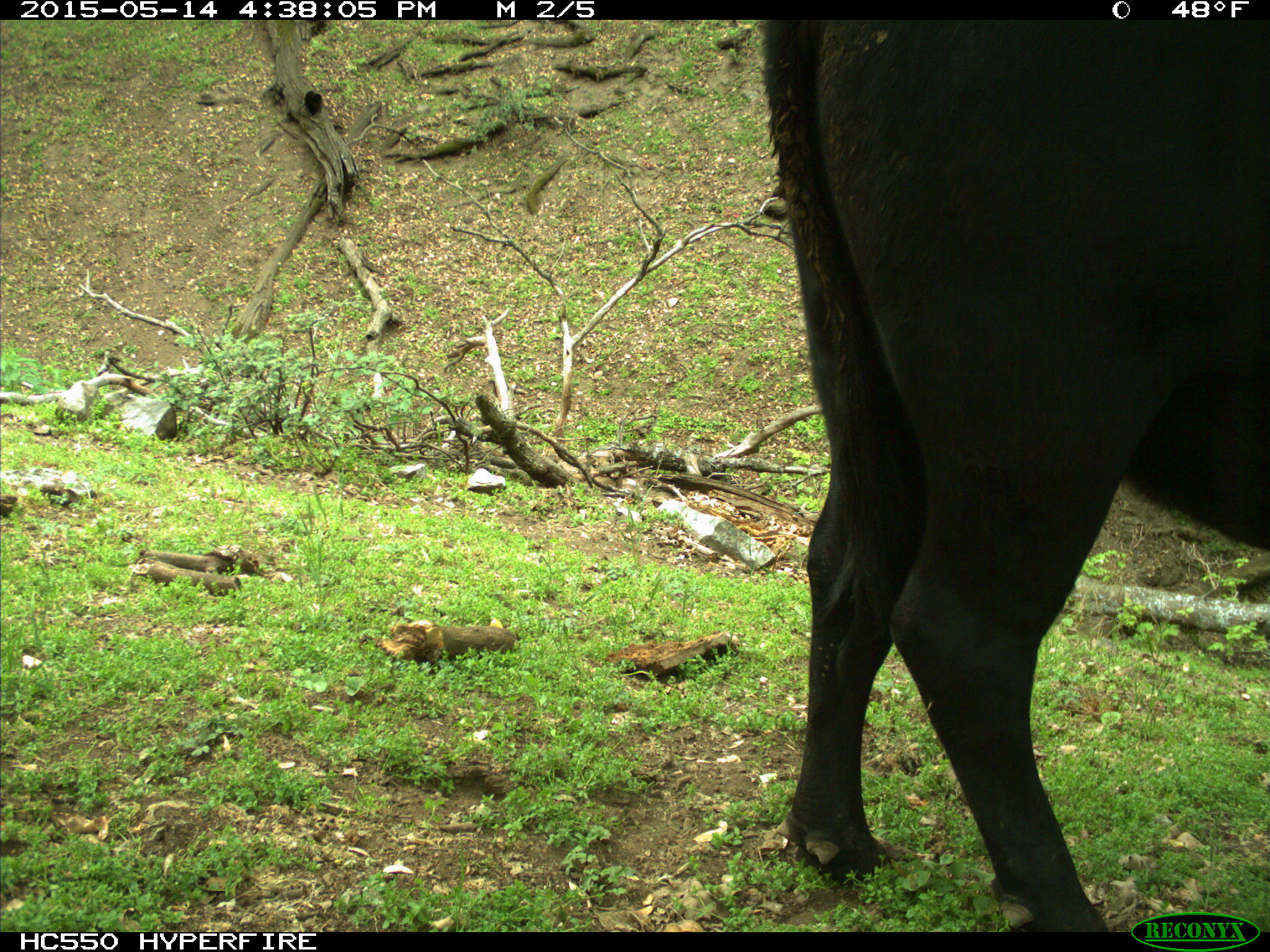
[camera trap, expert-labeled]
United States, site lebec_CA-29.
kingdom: Animalia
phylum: Chordata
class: Mammalia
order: Artiodactyla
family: Bovidae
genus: Bos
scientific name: Bos taurus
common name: domestic cow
Bos taurus (domestic cow).